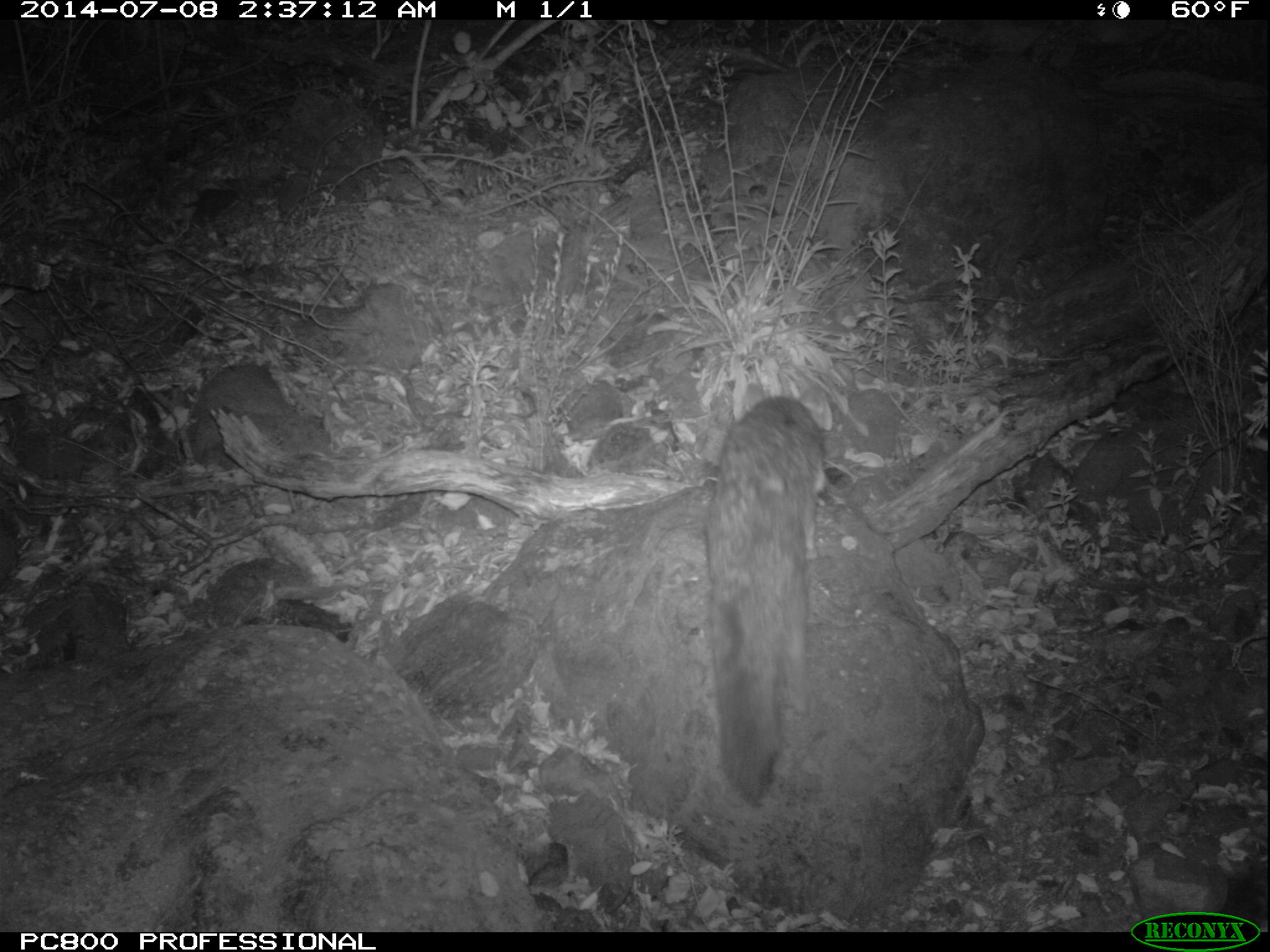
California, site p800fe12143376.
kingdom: Animalia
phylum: Chordata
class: Mammalia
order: Carnivora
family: Canidae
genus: Urocyon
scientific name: Urocyon littoralis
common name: island fox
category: fox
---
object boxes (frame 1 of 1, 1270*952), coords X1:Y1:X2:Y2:
fox: 704:395:854:805